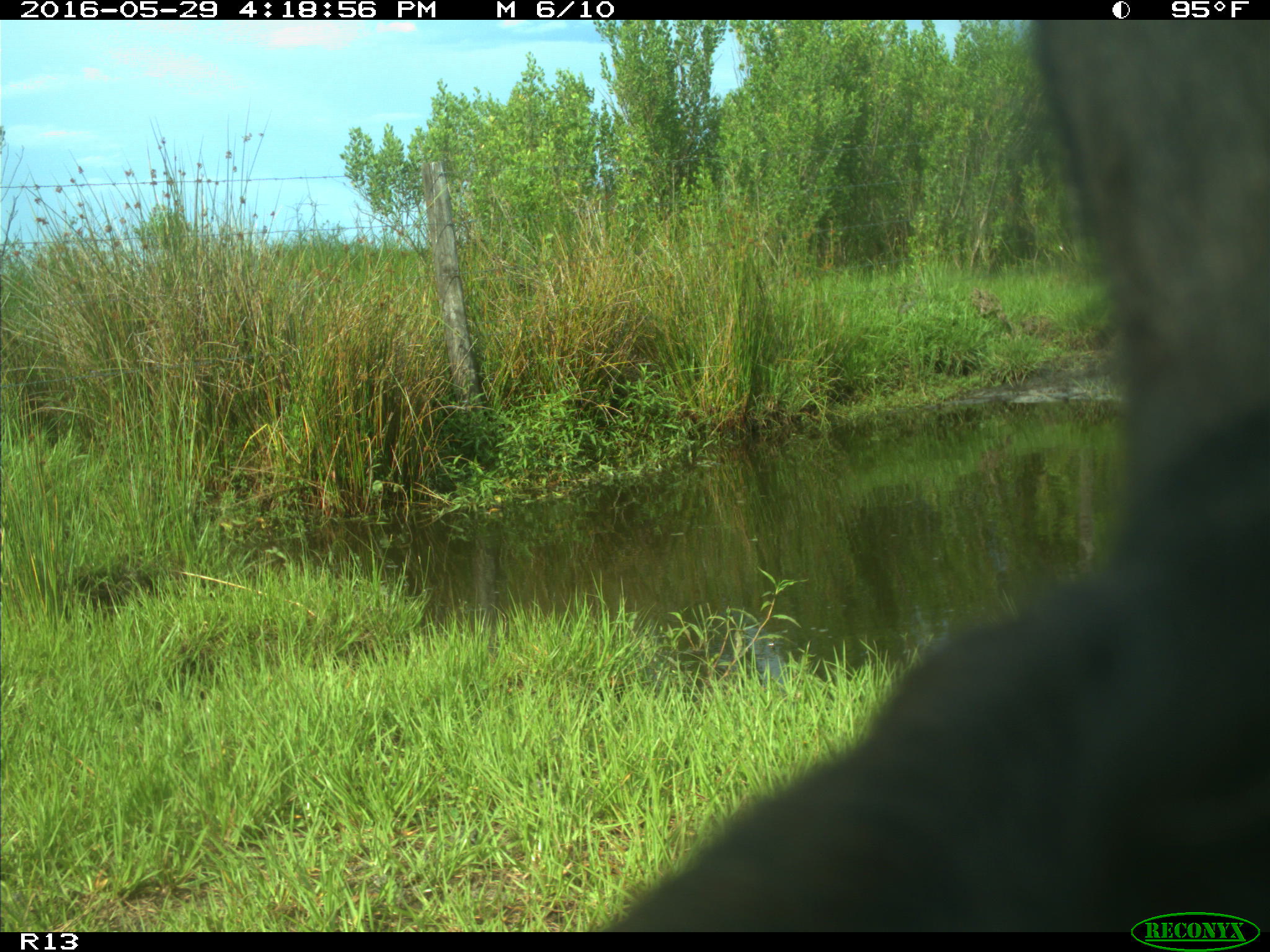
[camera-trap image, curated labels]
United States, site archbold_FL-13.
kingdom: Animalia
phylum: Chordata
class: Mammalia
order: Artiodactyla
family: Bovidae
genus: Bos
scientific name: Bos taurus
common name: domestic cow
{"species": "Bos taurus (domestic cow)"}